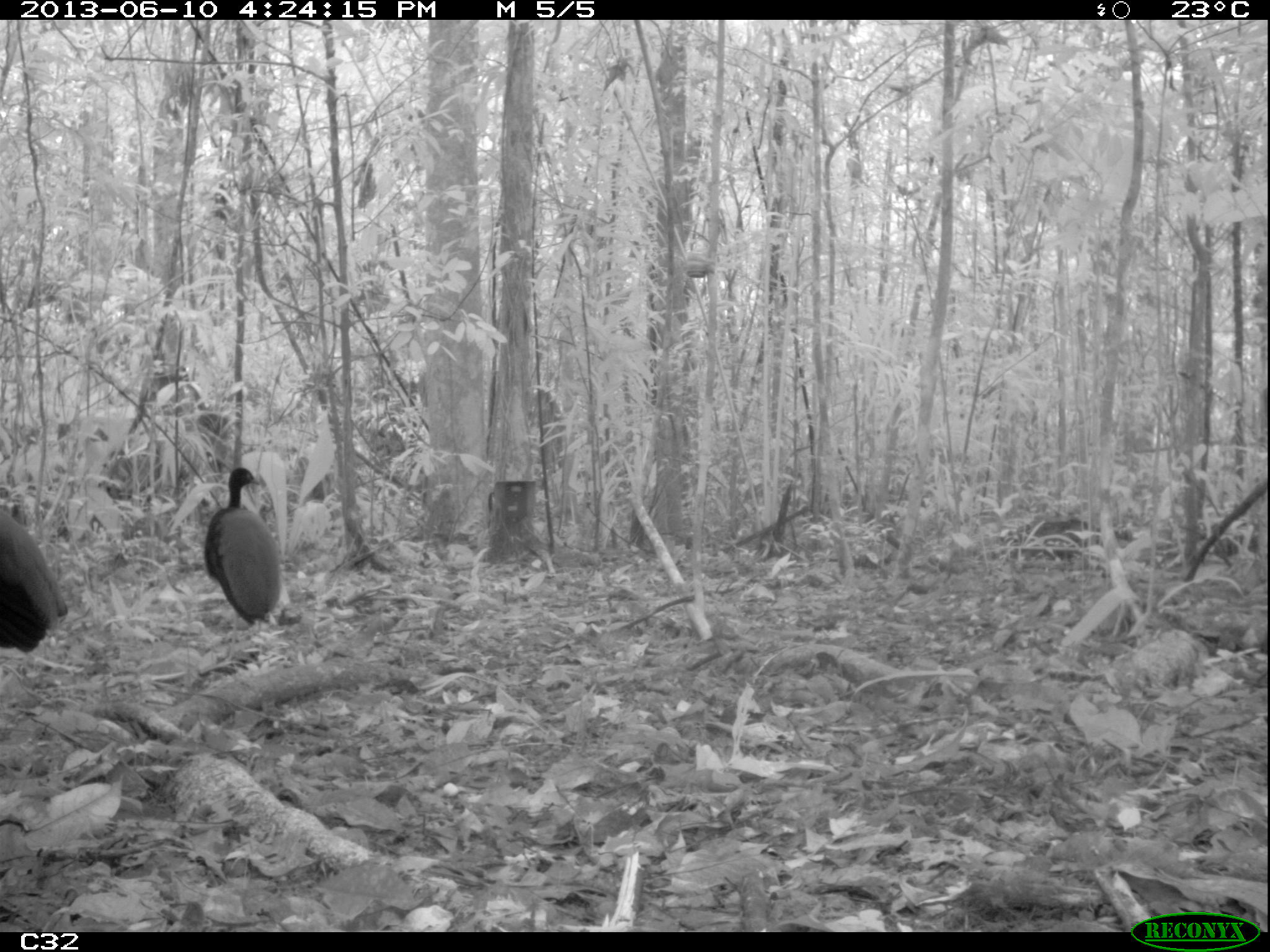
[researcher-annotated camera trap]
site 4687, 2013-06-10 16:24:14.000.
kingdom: Animalia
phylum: Chordata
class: Aves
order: Gruiformes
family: Psophiidae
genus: Psophia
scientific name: Psophia crepitans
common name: gray-winged trumpeter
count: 2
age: adult